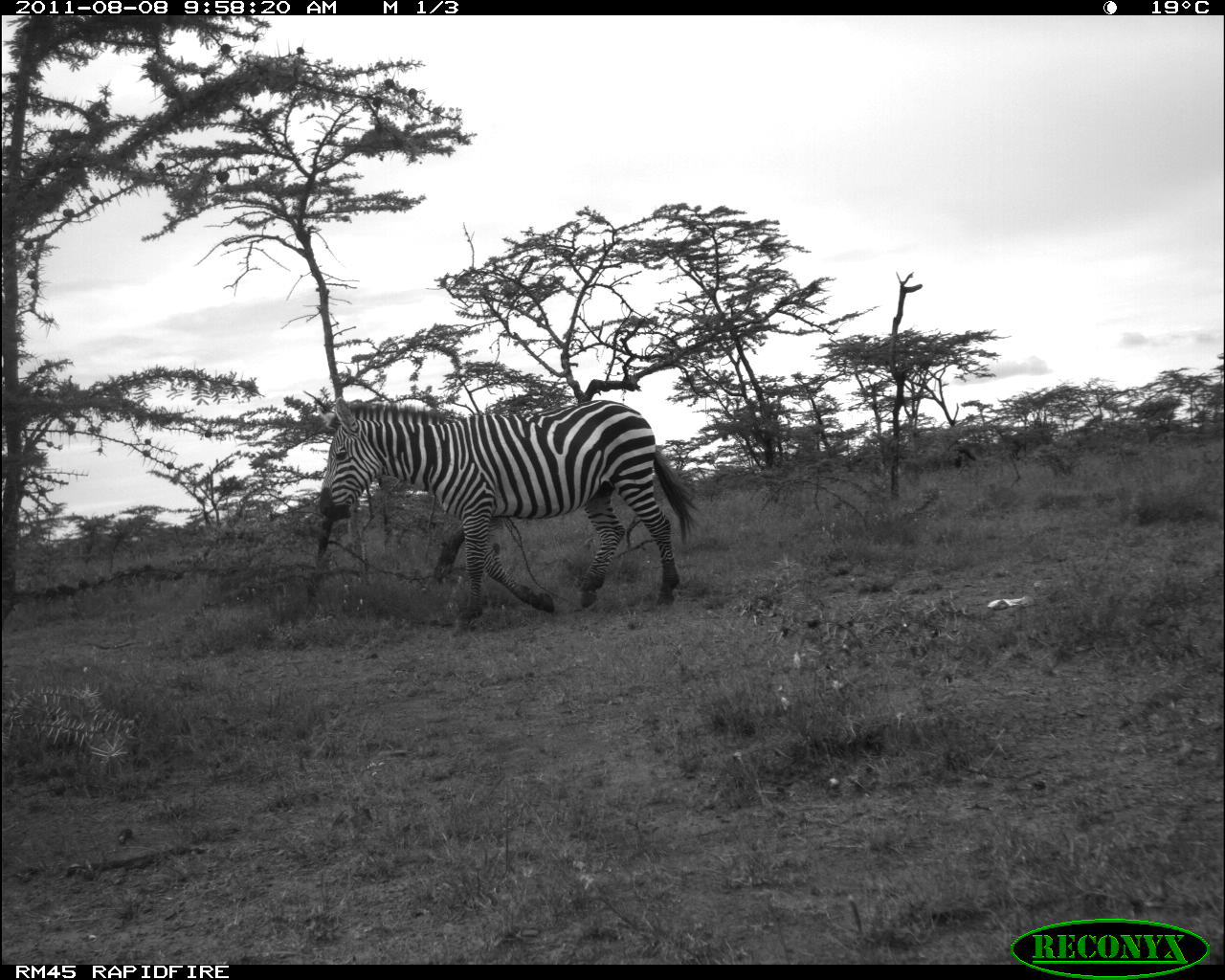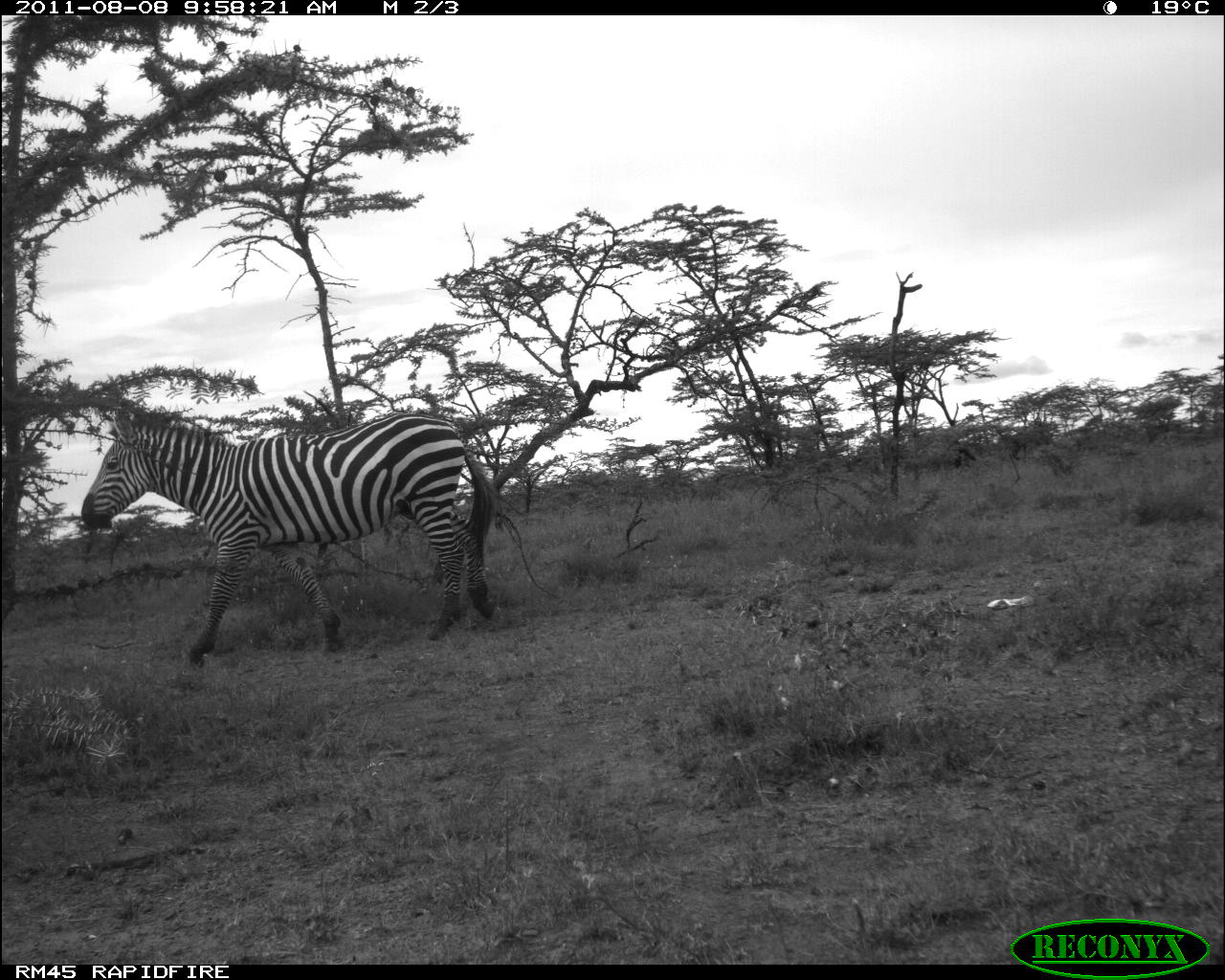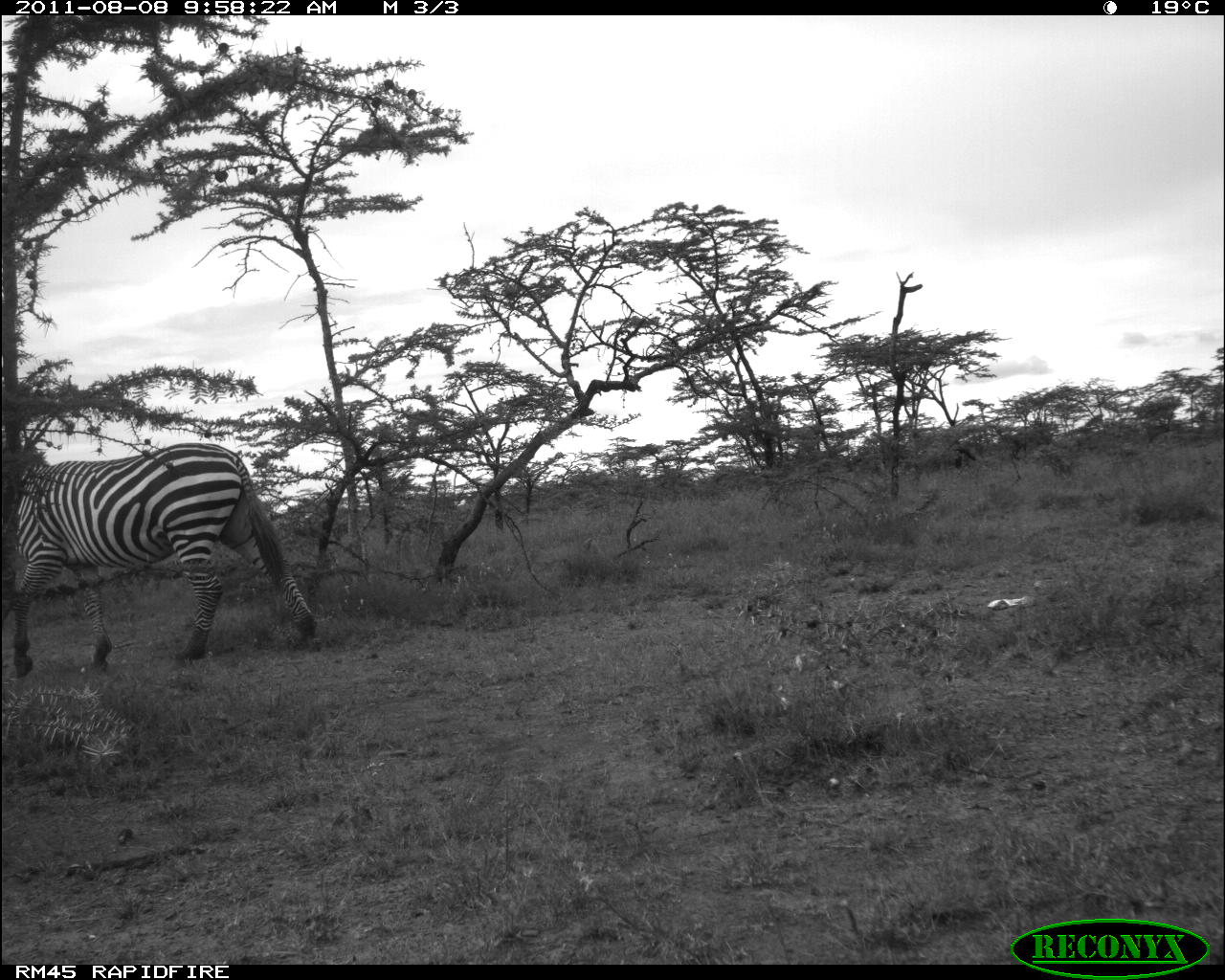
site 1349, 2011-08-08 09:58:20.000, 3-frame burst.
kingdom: Animalia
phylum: Chordata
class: Mammalia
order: Perissodactyla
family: Equidae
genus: Equus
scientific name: Equus quagga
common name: plains zebra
Equus quagga (plains zebra), count 1.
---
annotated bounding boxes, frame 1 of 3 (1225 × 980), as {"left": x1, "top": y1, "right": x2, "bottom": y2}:
equus quagga: {"left": 313, "top": 393, "right": 699, "bottom": 621}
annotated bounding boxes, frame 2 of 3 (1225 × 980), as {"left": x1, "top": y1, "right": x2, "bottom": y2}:
equus quagga: {"left": 76, "top": 399, "right": 503, "bottom": 667}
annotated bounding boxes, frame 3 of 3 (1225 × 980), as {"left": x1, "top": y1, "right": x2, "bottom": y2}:
equus quagga: {"left": 0, "top": 438, "right": 318, "bottom": 679}